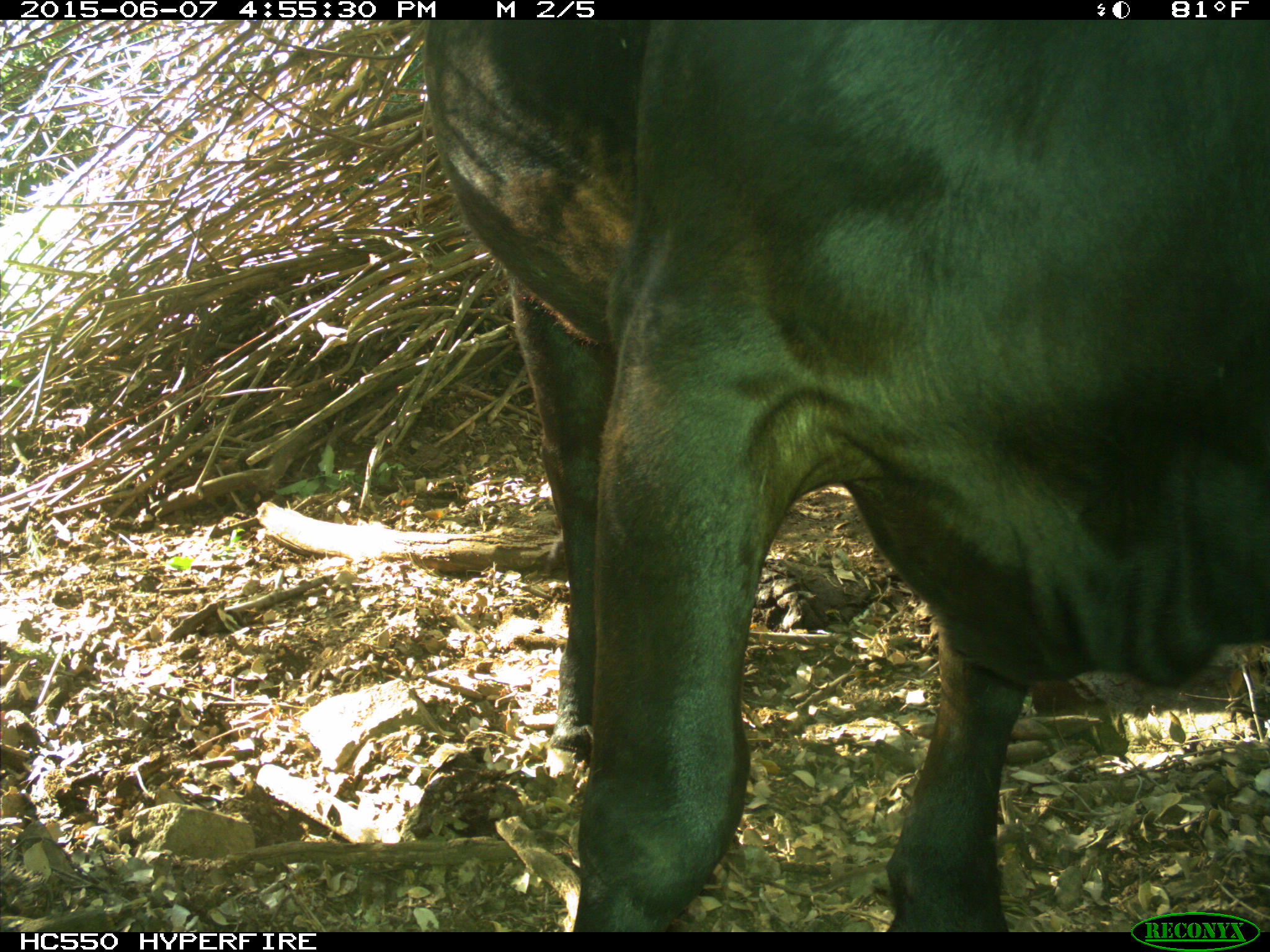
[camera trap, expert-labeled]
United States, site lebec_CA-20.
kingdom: Animalia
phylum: Chordata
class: Mammalia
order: Artiodactyla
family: Bovidae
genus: Bos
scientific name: Bos taurus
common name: domestic cow